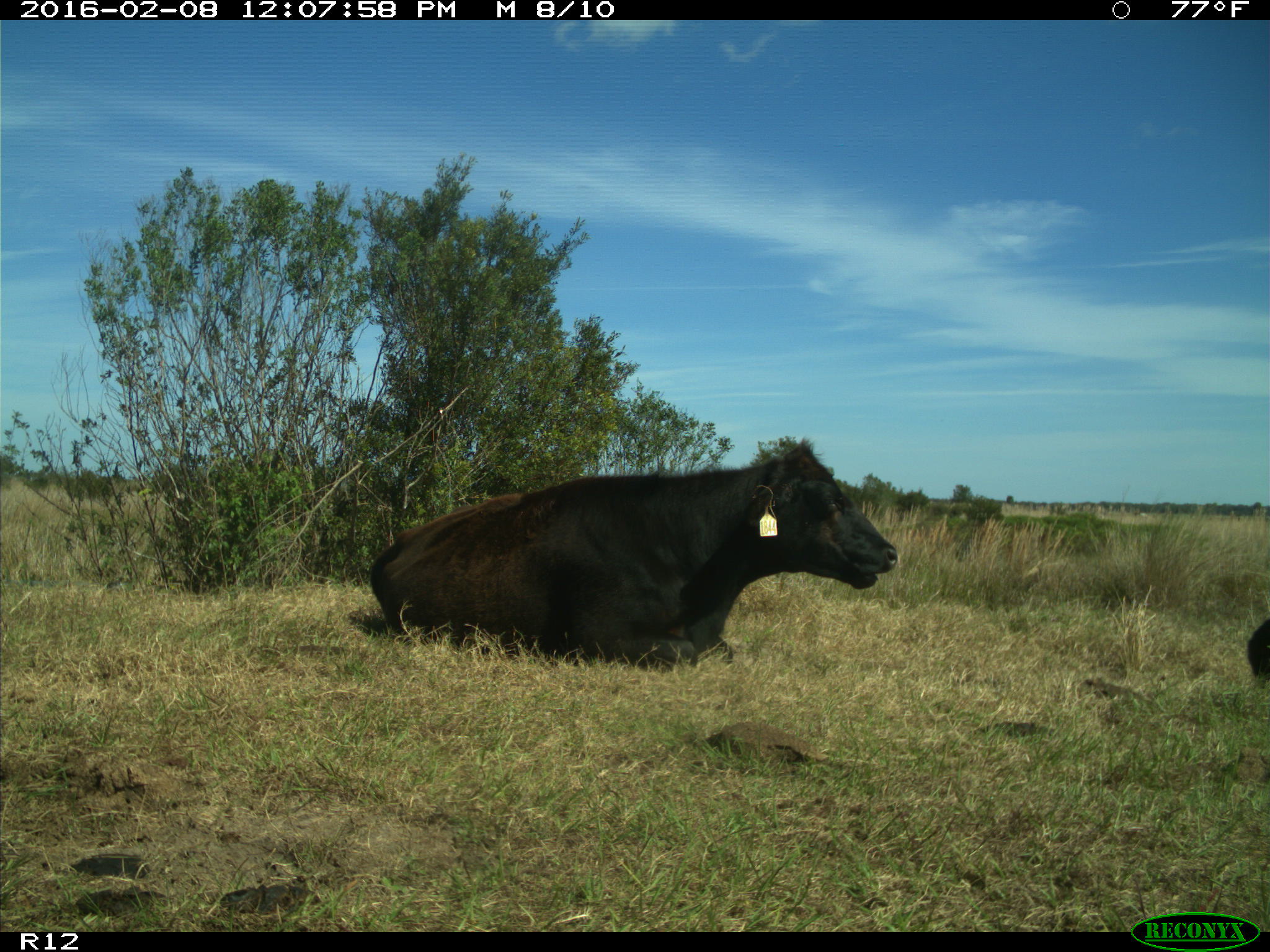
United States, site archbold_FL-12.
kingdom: Animalia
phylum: Chordata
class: Mammalia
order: Artiodactyla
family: Bovidae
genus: Bos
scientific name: Bos taurus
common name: domestic cow